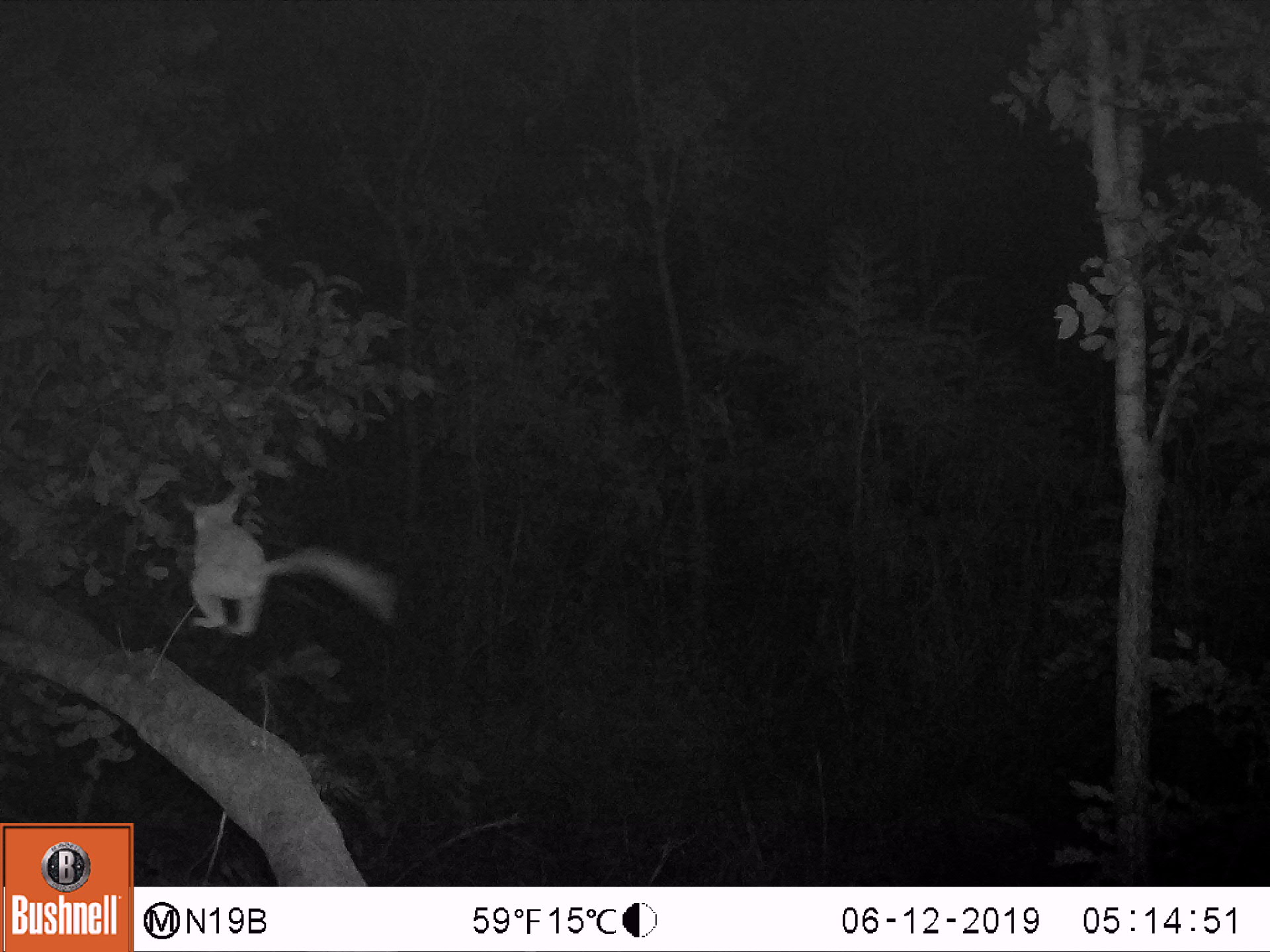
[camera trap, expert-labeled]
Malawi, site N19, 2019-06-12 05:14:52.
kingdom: Animalia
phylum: Chordata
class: Mammalia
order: Primates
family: Galagidae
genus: Galago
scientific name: Galago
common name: lesser bushbabies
Galago (lesser bushbabies), count 1.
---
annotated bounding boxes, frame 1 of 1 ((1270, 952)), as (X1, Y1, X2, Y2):
galago: (175, 488, 403, 631)